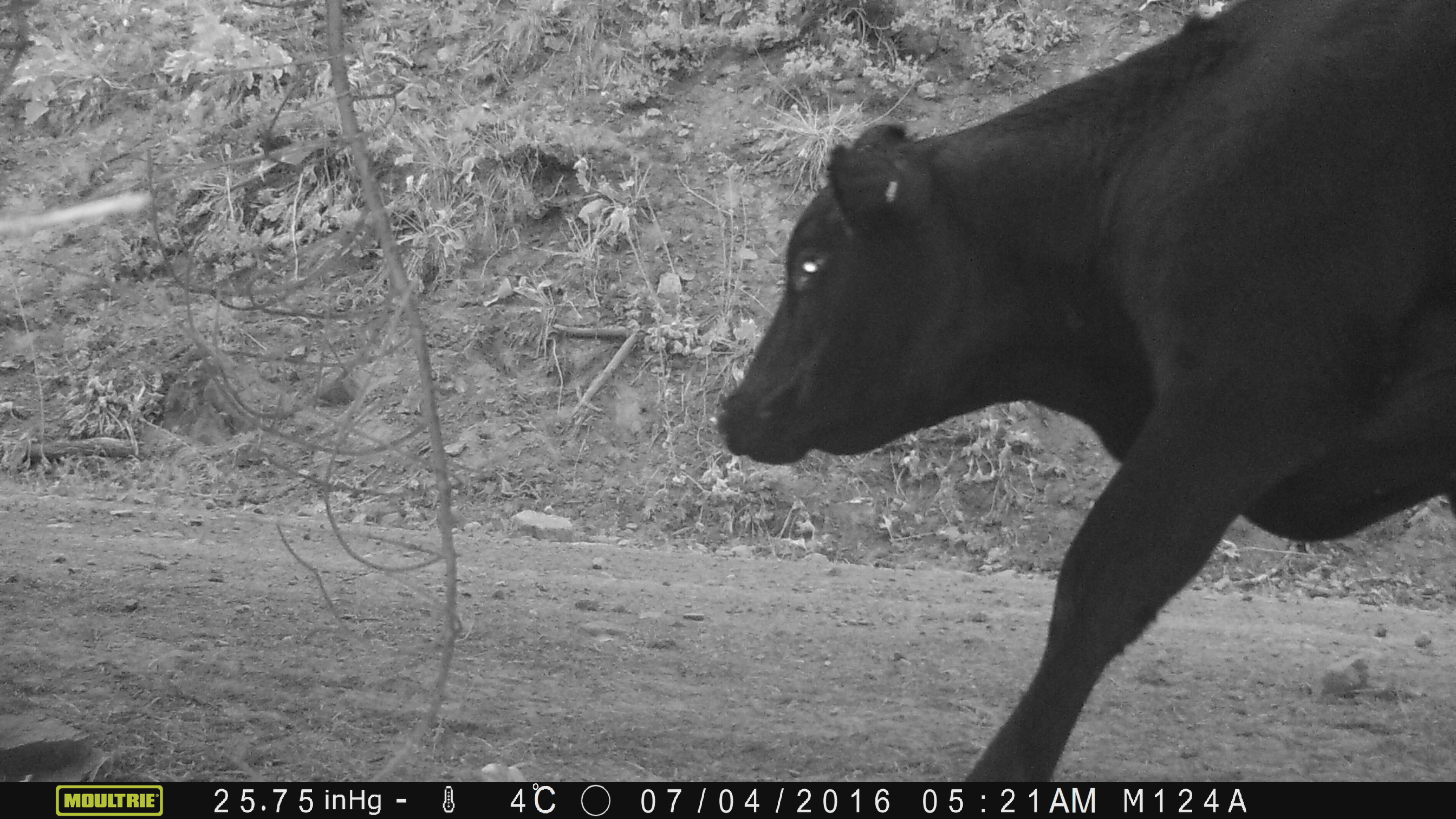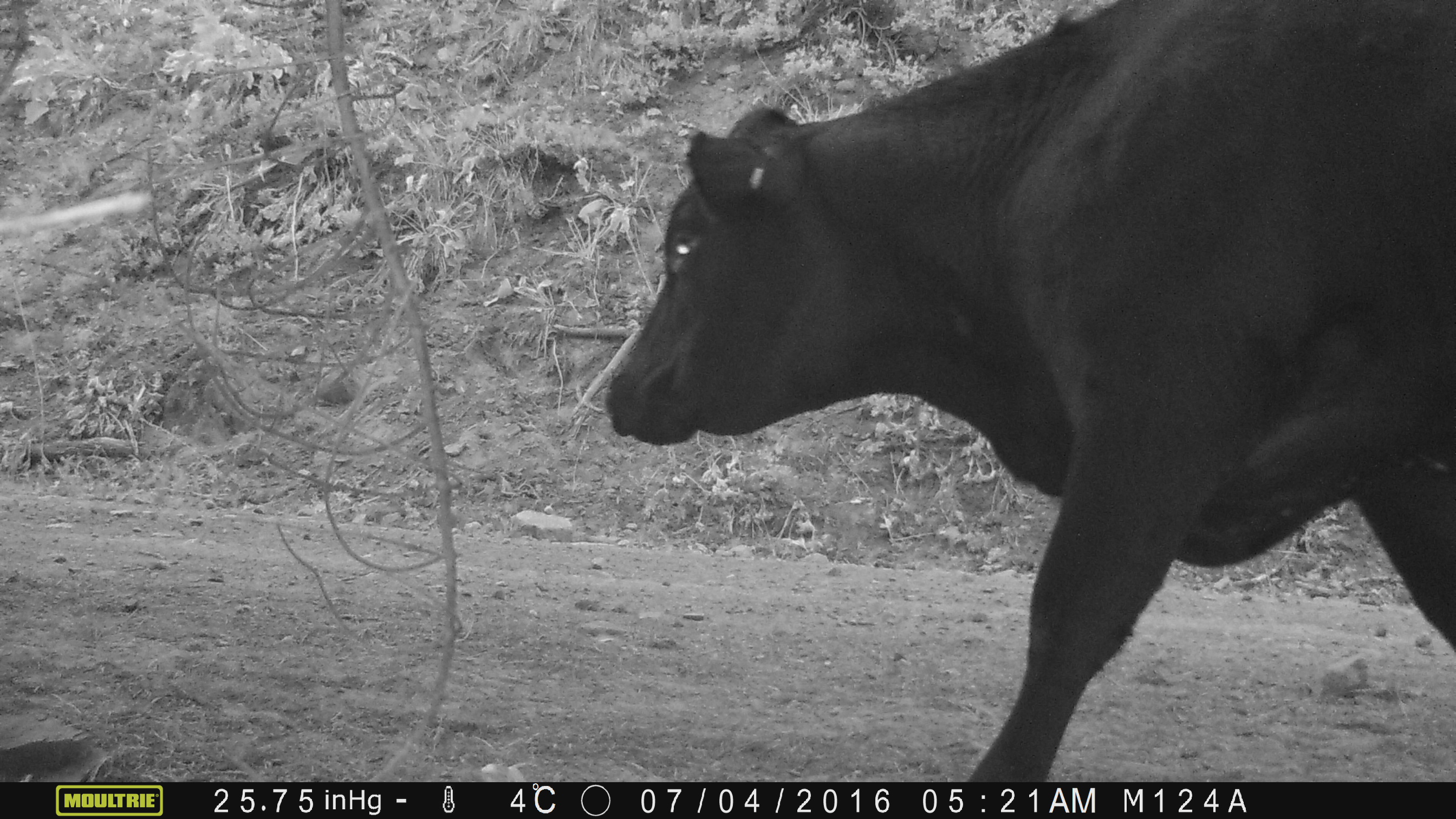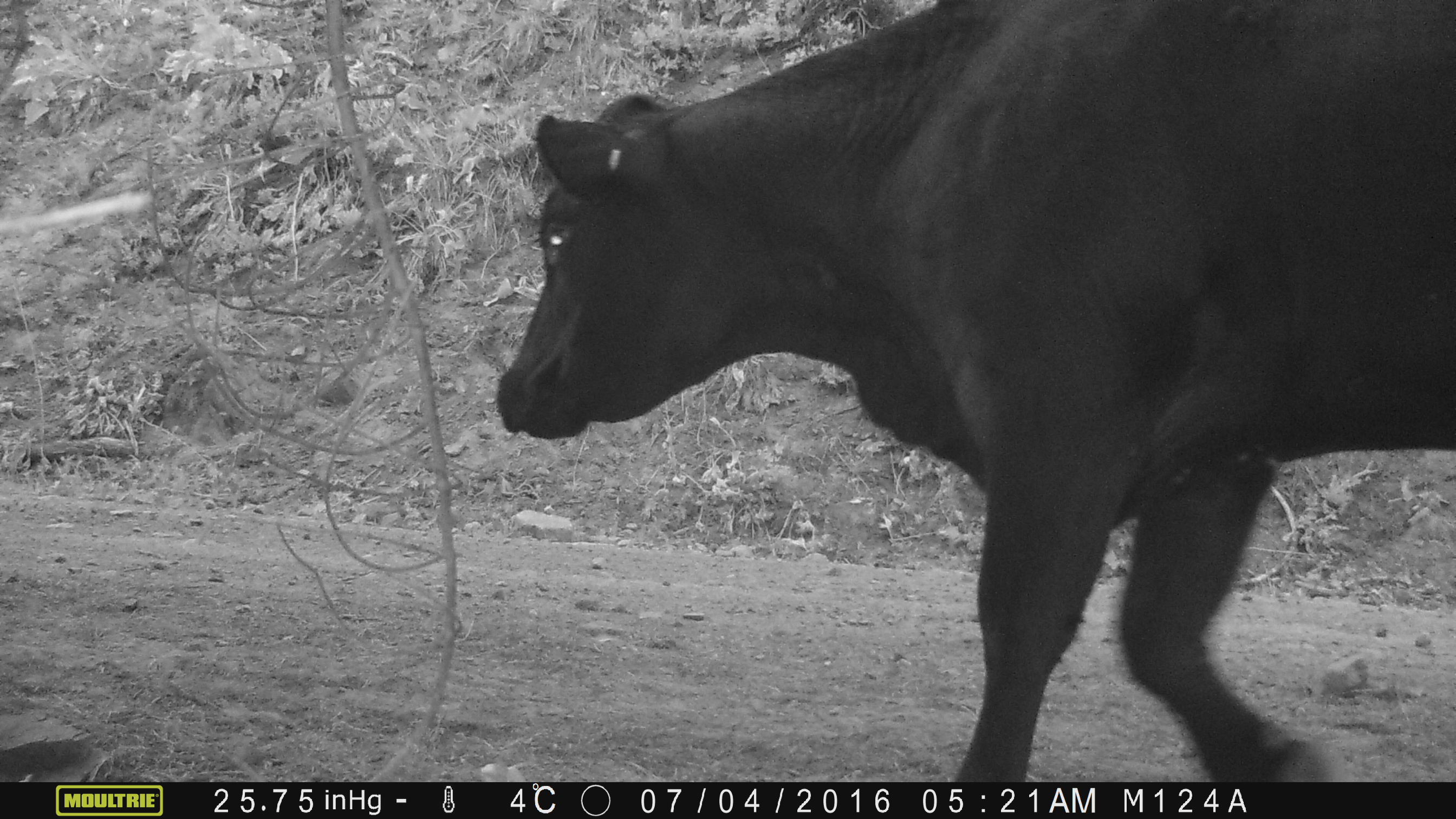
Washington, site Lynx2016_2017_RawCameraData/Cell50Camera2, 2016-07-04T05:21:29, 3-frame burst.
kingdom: Animalia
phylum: Chordata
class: Mammalia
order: Artiodactyla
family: Bovidae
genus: Bos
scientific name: Bos taurus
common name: domestic cattle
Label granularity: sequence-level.